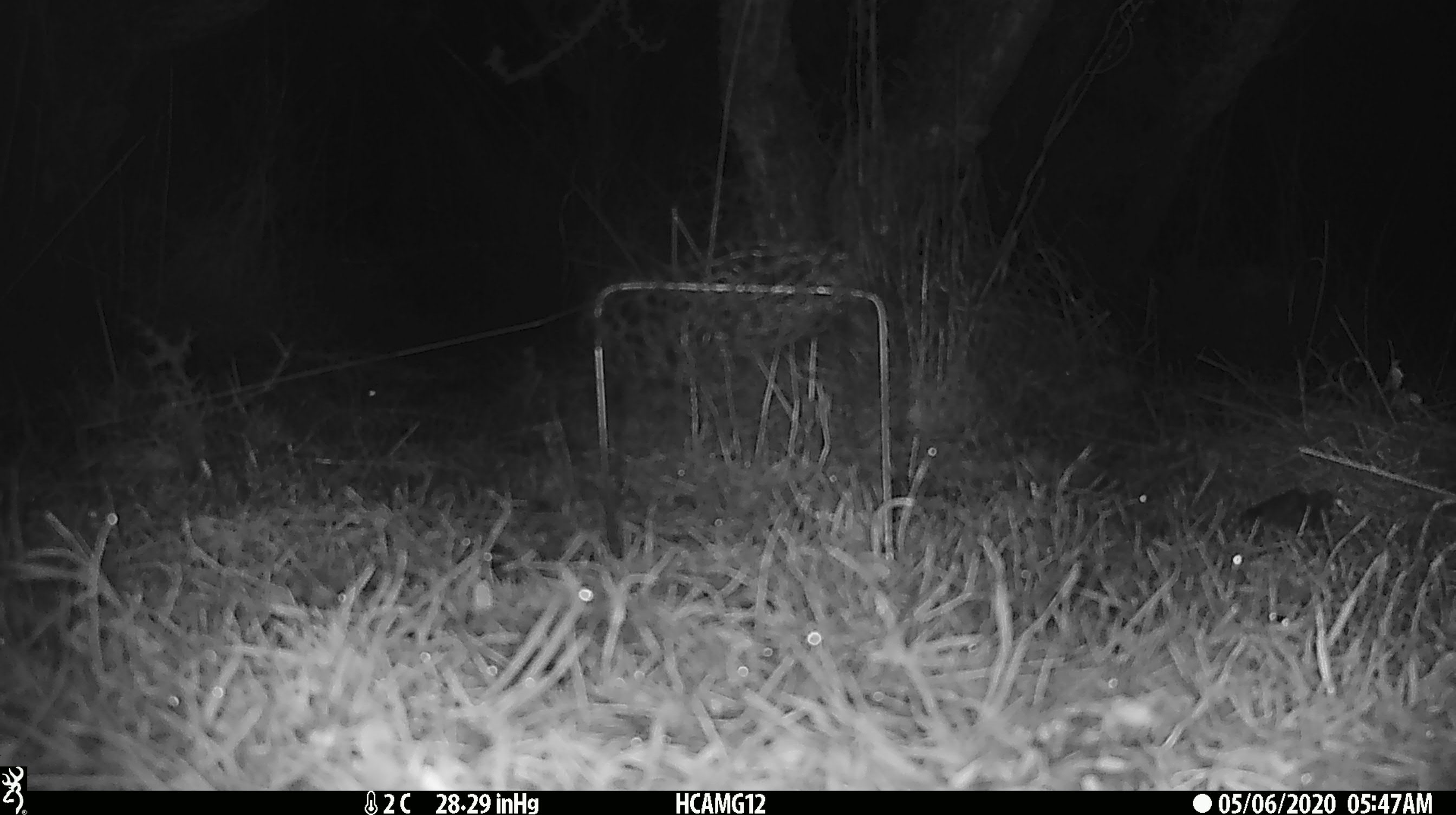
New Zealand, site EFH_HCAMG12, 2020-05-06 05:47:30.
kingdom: Animalia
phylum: Chordata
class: Mammalia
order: Rodentia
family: Muridae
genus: Mus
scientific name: Mus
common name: mouse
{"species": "mouse (Mus)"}